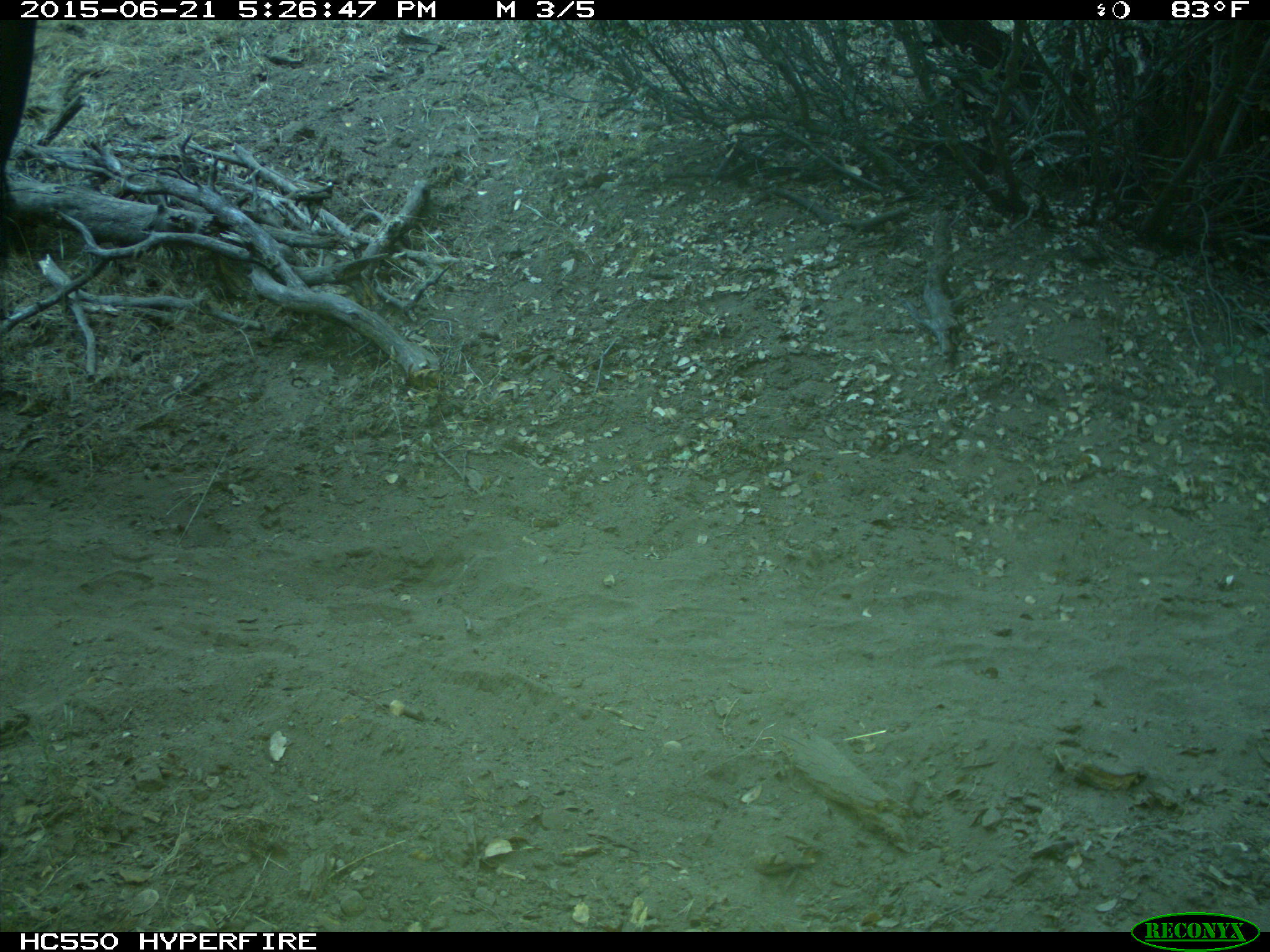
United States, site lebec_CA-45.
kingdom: Animalia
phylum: Chordata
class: Mammalia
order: Artiodactyla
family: Bovidae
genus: Bos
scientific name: Bos taurus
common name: domestic cow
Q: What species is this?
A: Bos taurus (domestic cow).